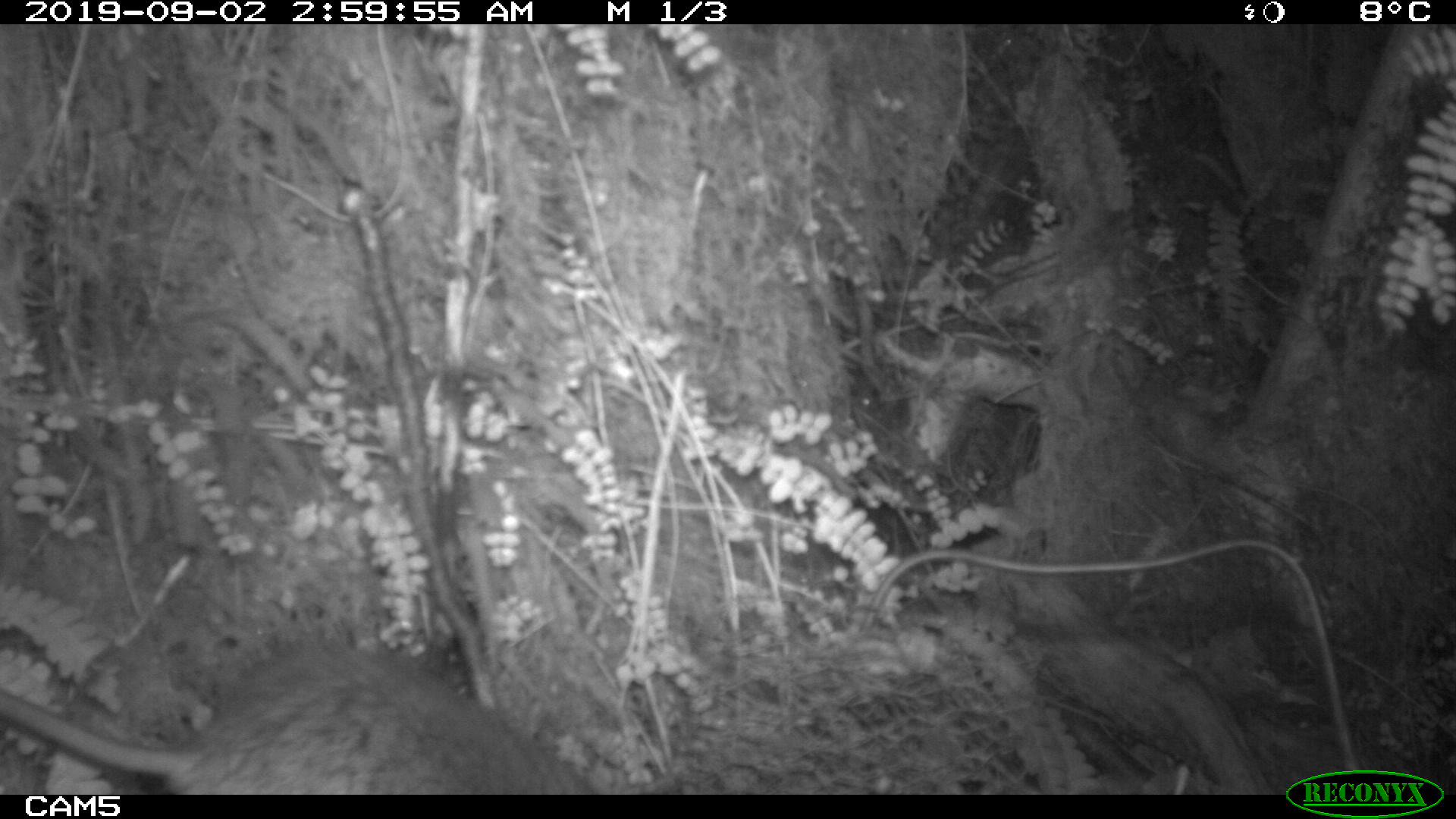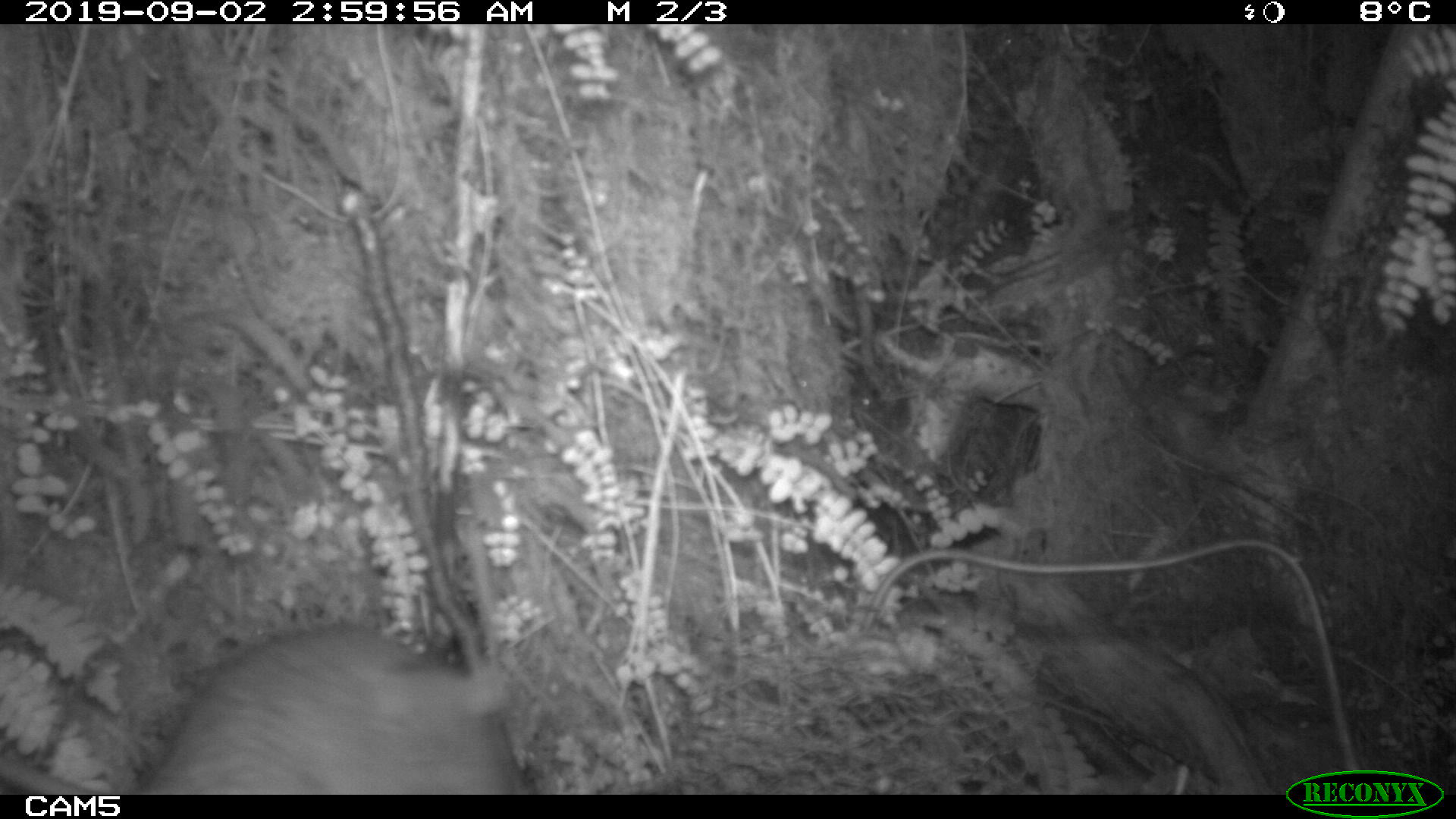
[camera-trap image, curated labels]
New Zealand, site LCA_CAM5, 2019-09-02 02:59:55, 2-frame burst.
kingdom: Animalia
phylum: Chordata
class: Mammalia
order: Rodentia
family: Muridae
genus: Rattus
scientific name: Rattus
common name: rat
Rat (Rattus).